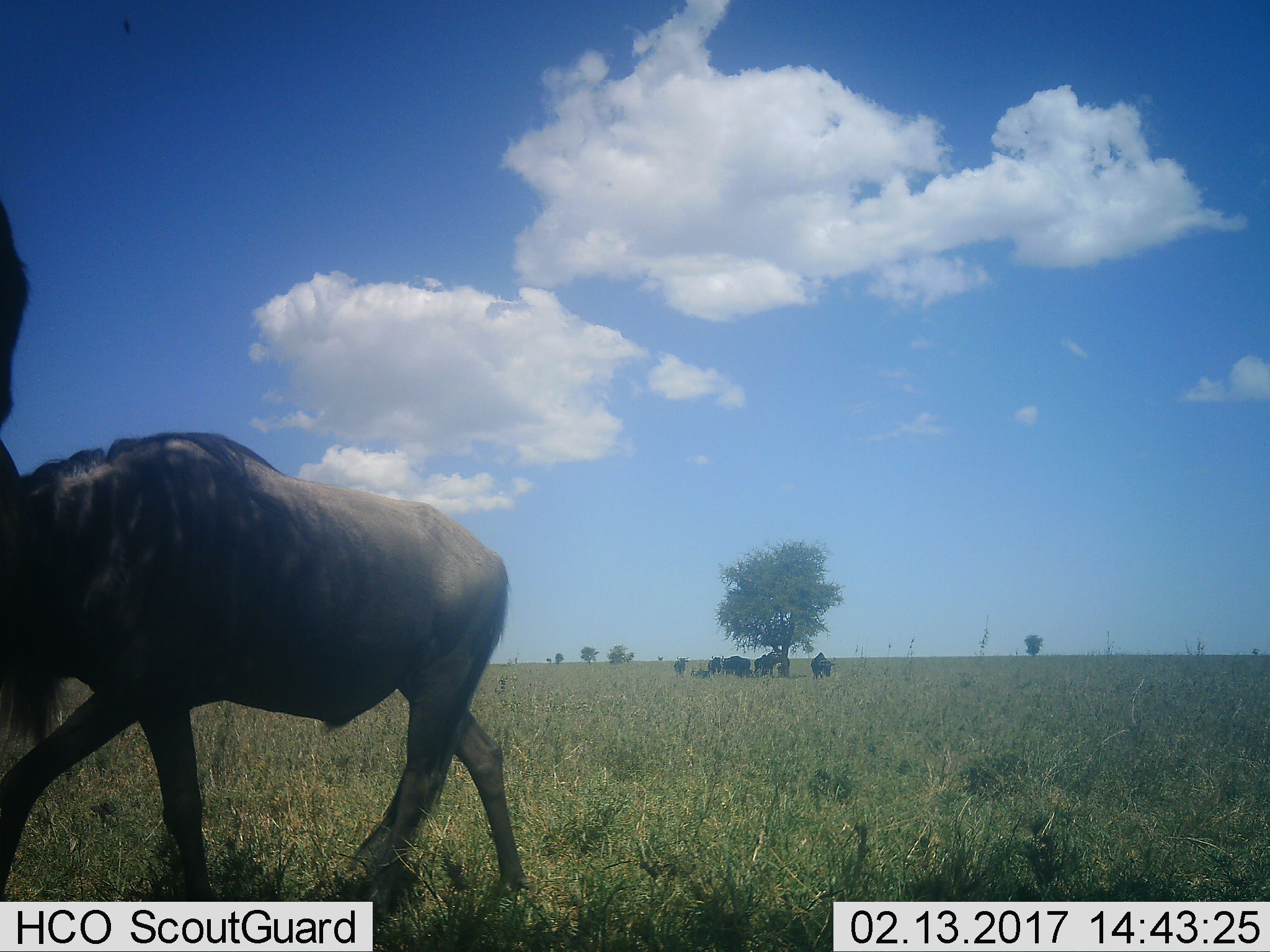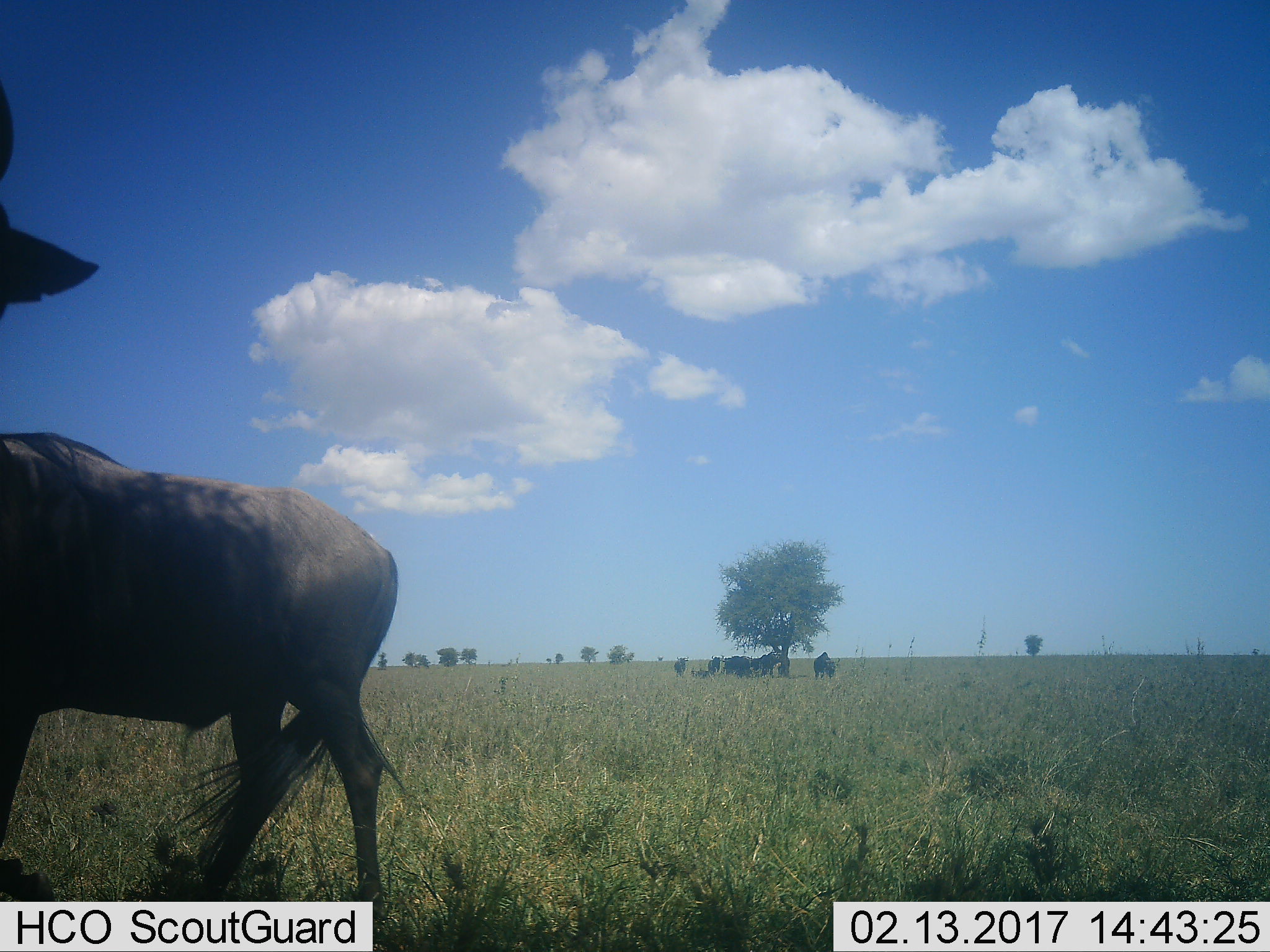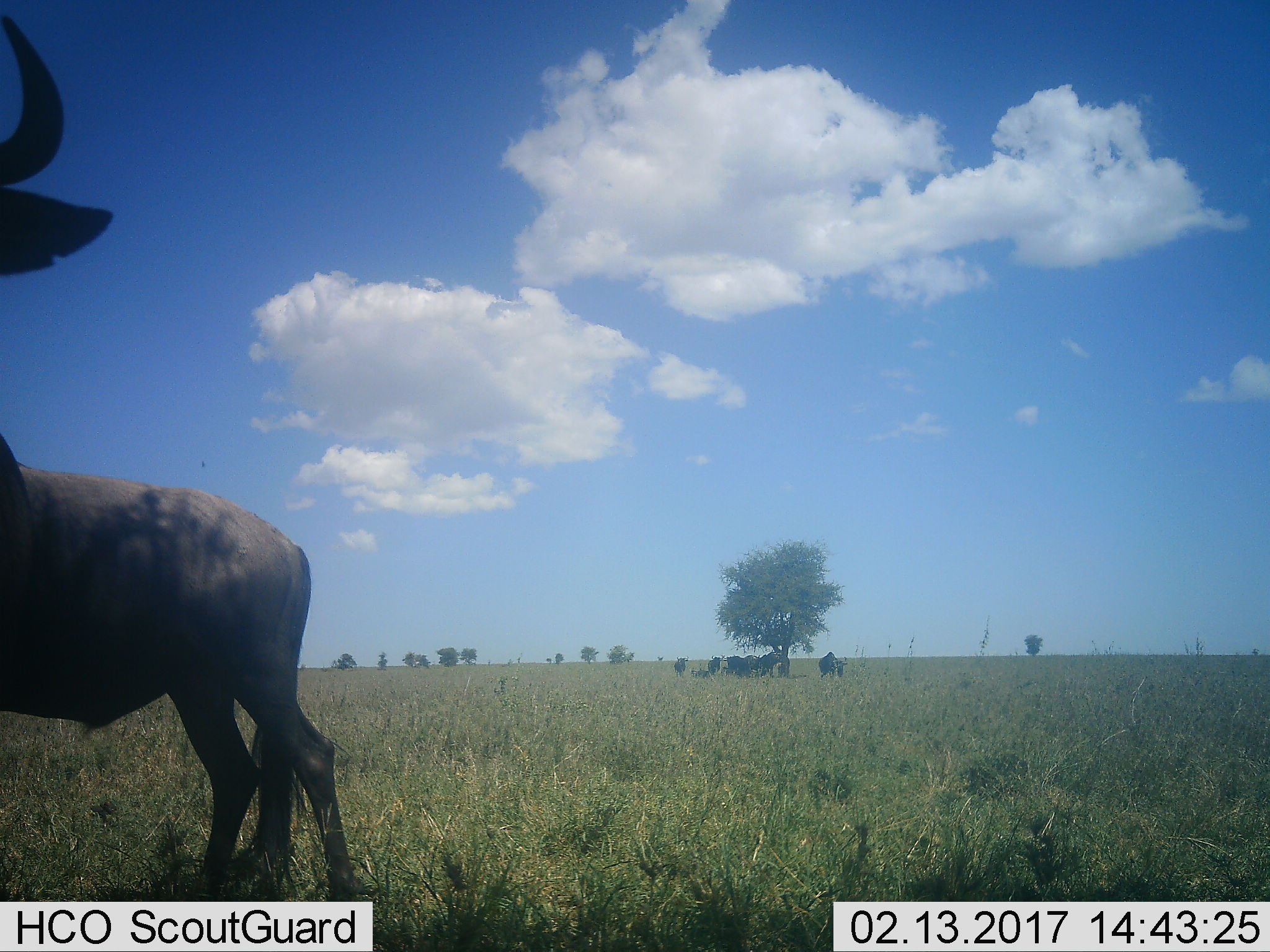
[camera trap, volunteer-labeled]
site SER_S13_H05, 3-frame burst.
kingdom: Animalia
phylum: Chordata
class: Mammalia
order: Artiodactyla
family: Bovidae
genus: Connochaetes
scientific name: Connochaetes taurinus taurinus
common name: blue wildebeest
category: wildebeestblue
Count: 11-50.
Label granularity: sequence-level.